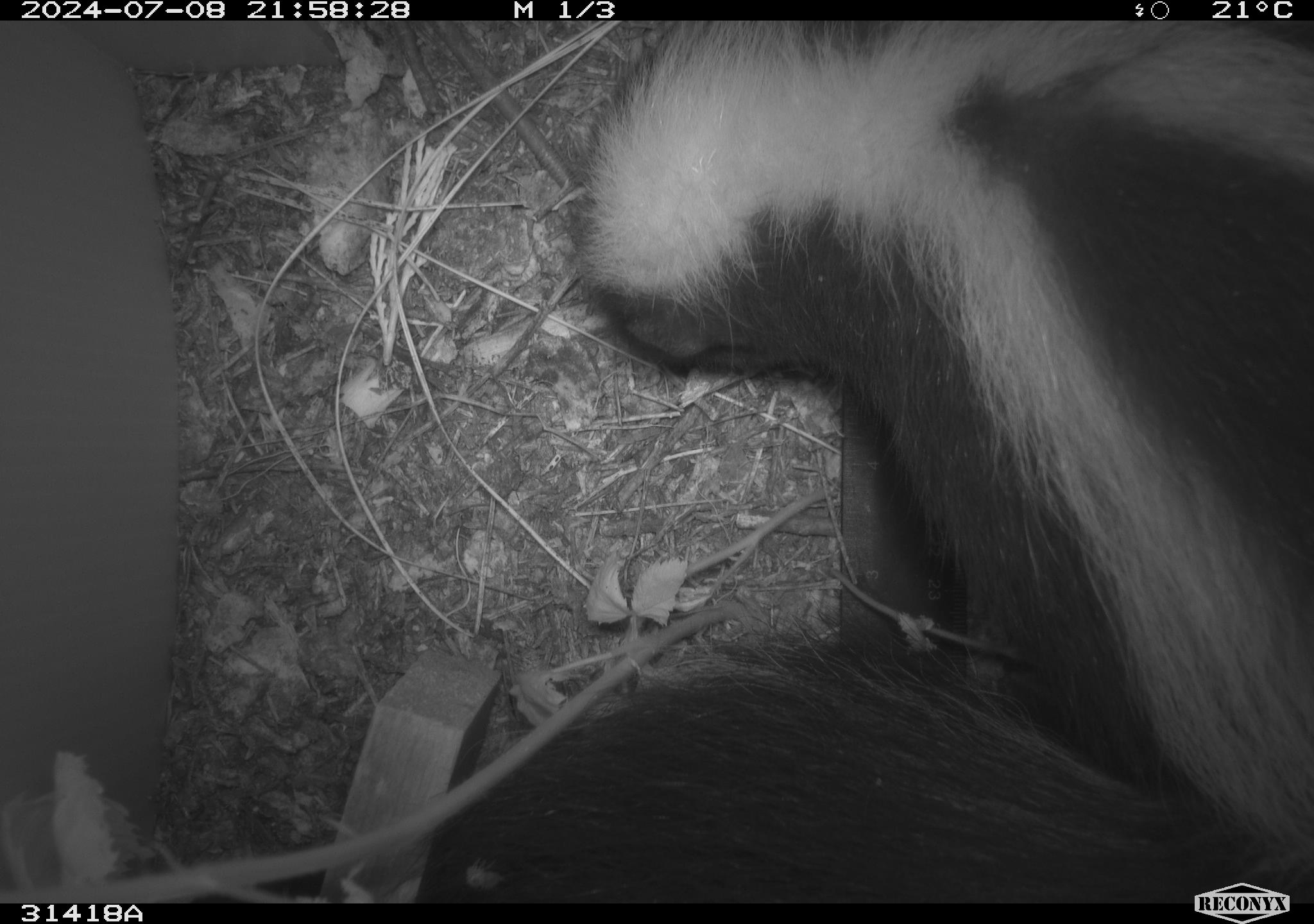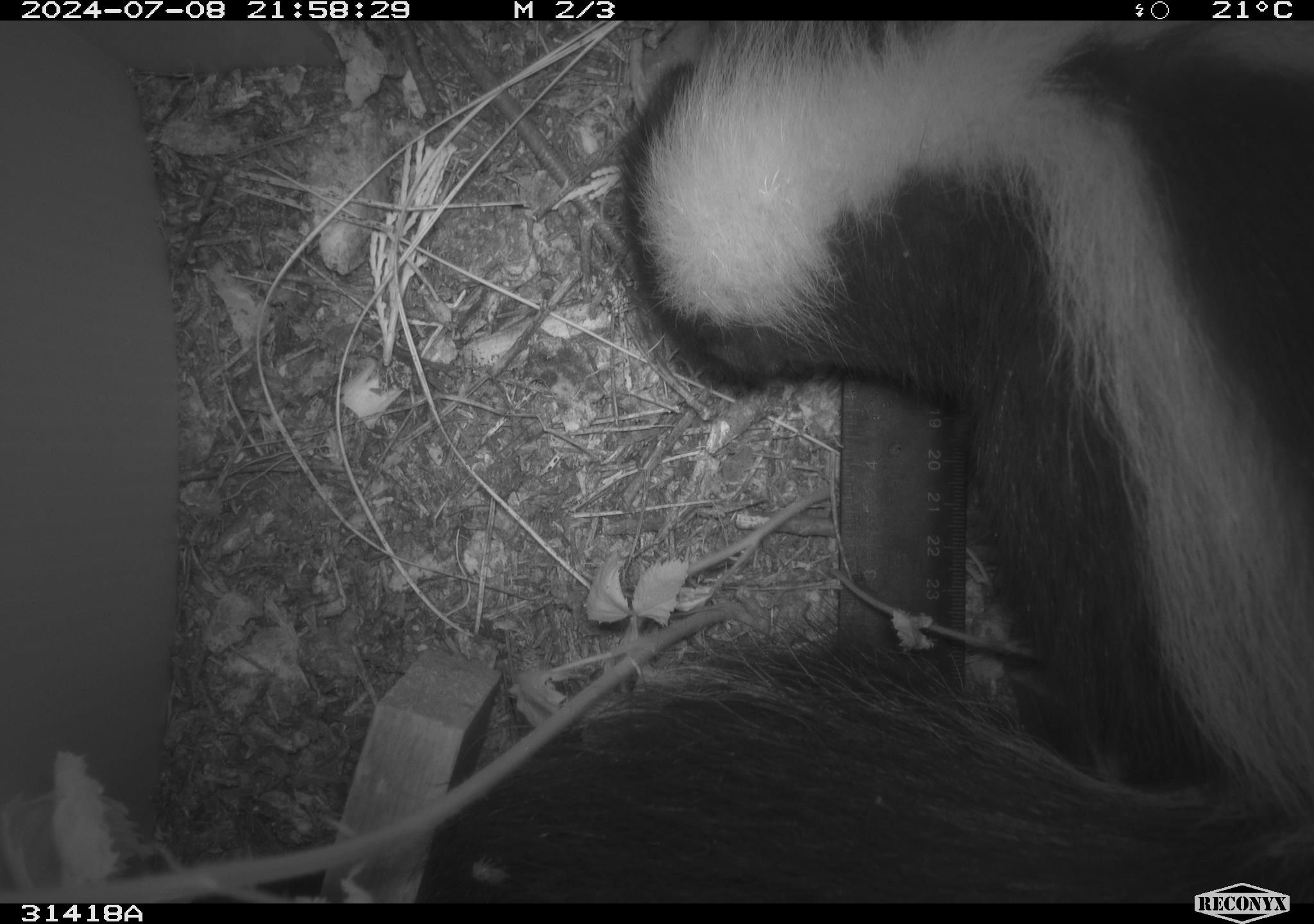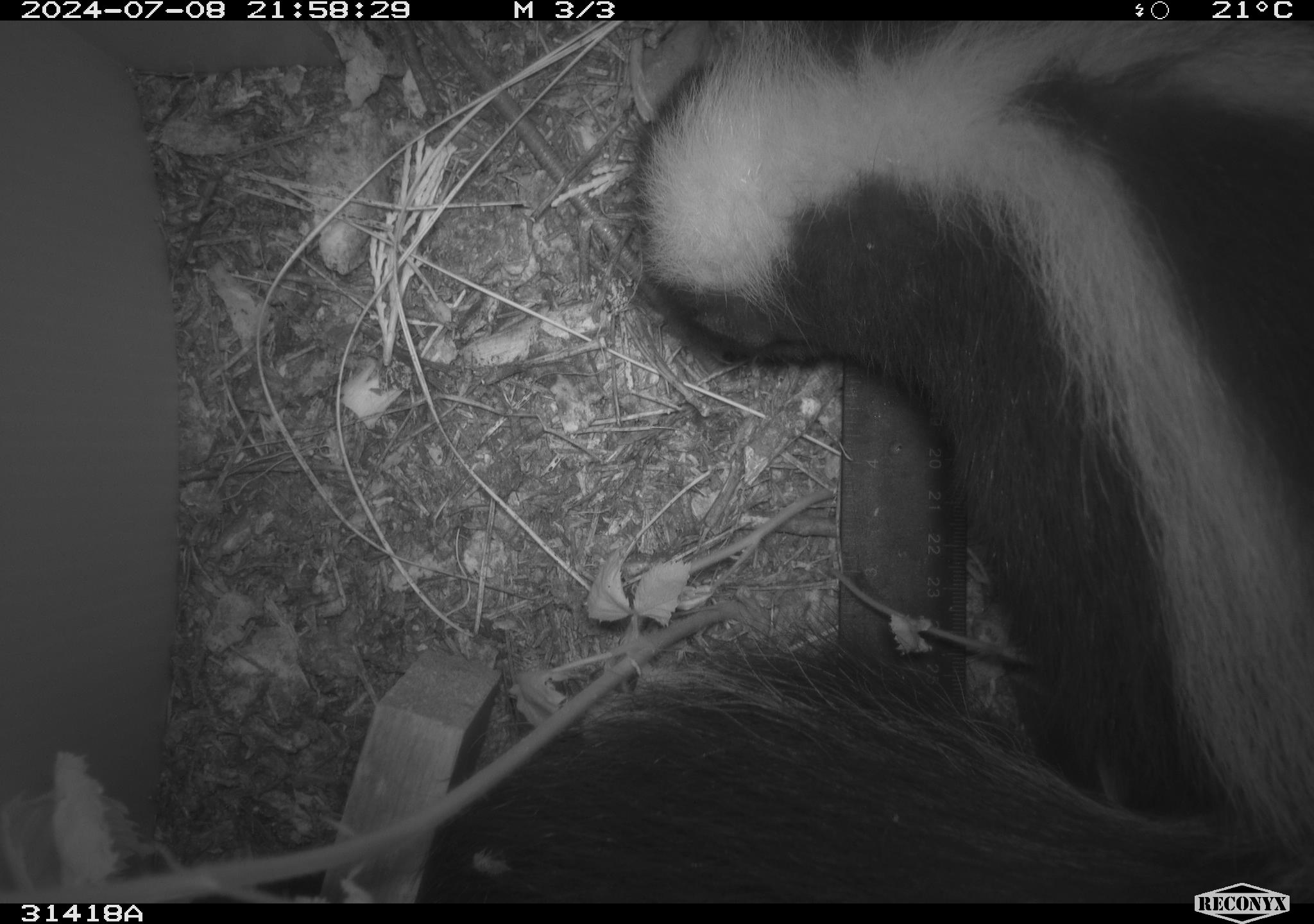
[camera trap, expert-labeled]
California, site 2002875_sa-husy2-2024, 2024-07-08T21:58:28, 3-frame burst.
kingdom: Animalia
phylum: Chordata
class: Mammalia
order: Carnivora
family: Mephitidae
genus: Mephitis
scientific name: Mephitis mephitis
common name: striped skunk